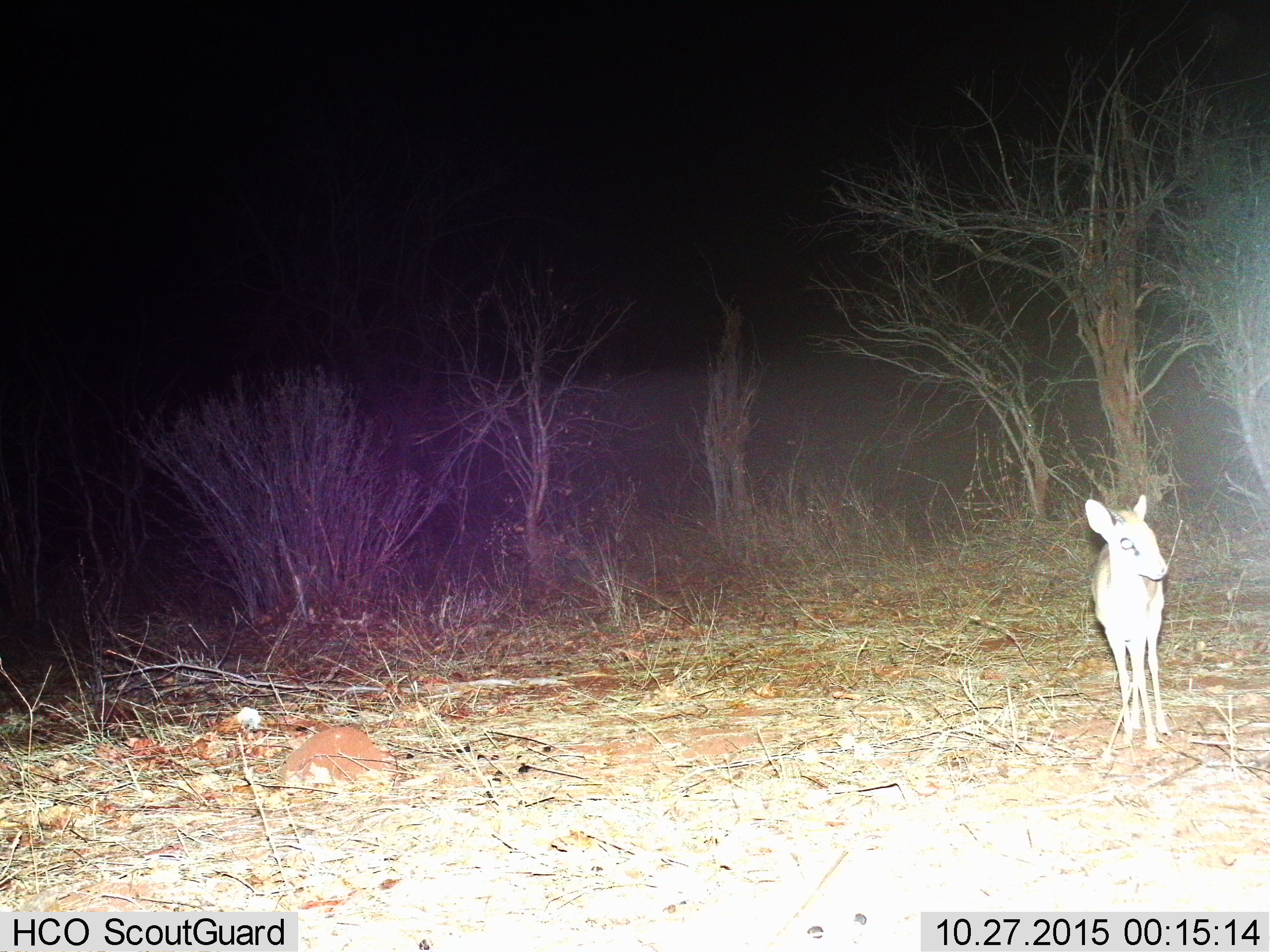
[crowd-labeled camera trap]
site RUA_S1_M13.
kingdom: Animalia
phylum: Chordata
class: Mammalia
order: Artiodactyla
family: Bovidae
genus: Madoqua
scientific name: Madoqua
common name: dik-dik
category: dikdik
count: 1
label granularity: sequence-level